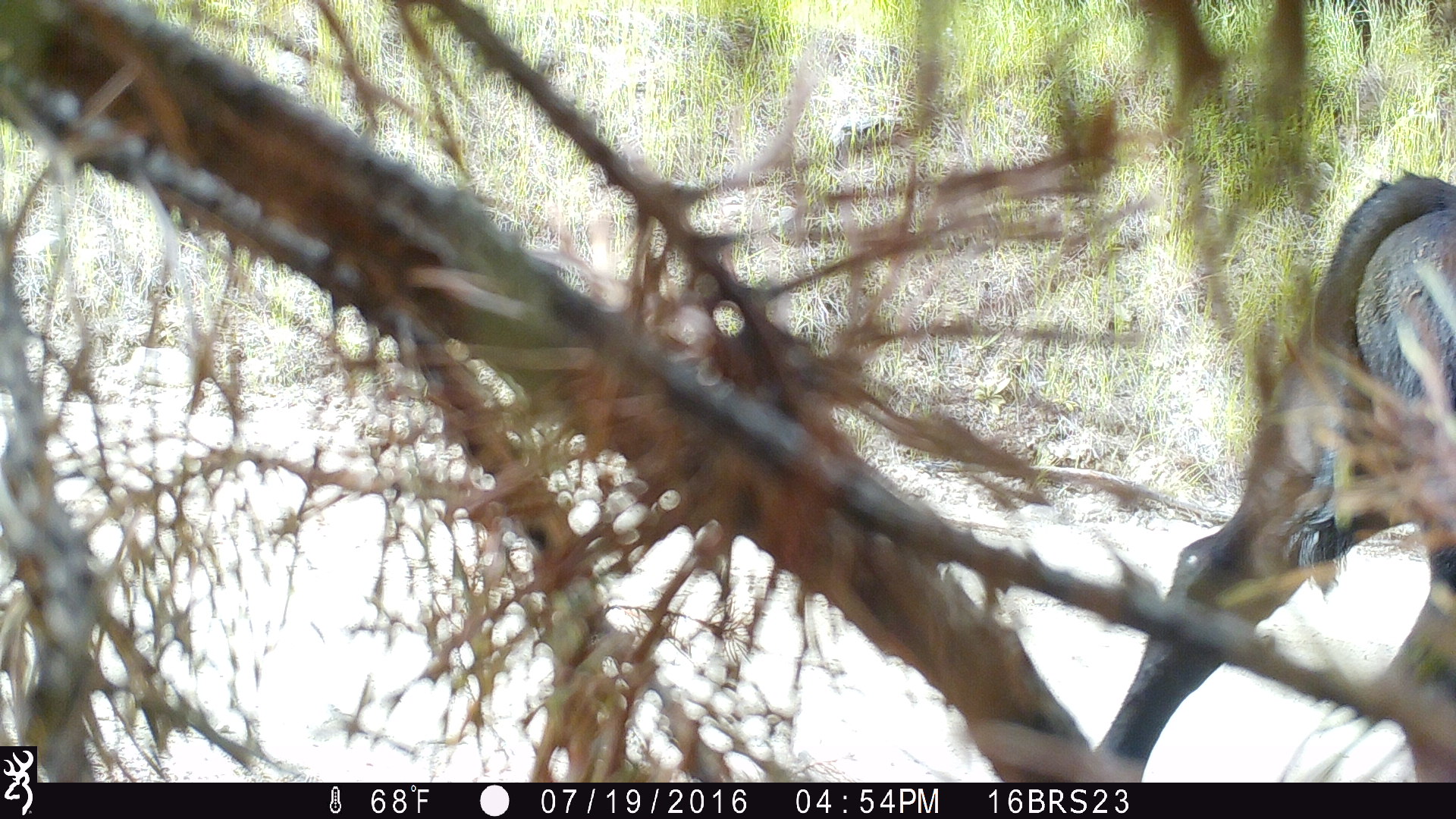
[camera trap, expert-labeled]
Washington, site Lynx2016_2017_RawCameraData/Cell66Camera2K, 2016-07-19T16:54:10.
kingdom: Animalia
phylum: Chordata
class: Mammalia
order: Artiodactyla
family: Bovidae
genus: Bos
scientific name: Bos taurus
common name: domestic cattle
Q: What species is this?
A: Domestic cattle (Bos taurus).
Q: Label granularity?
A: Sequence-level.